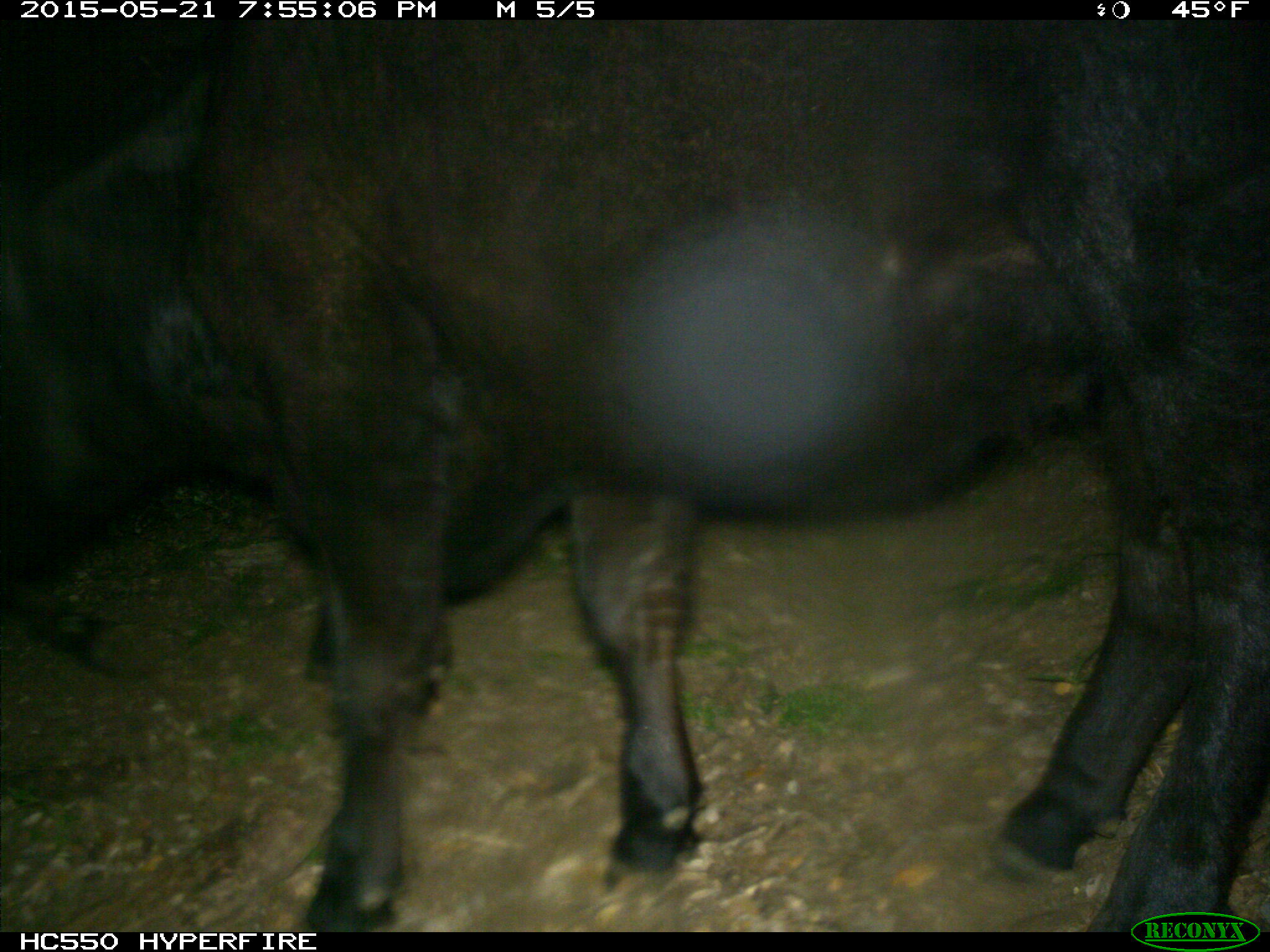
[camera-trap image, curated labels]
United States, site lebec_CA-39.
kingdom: Animalia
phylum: Chordata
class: Mammalia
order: Artiodactyla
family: Bovidae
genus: Bos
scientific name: Bos taurus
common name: domestic cow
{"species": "Bos taurus (domestic cow)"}